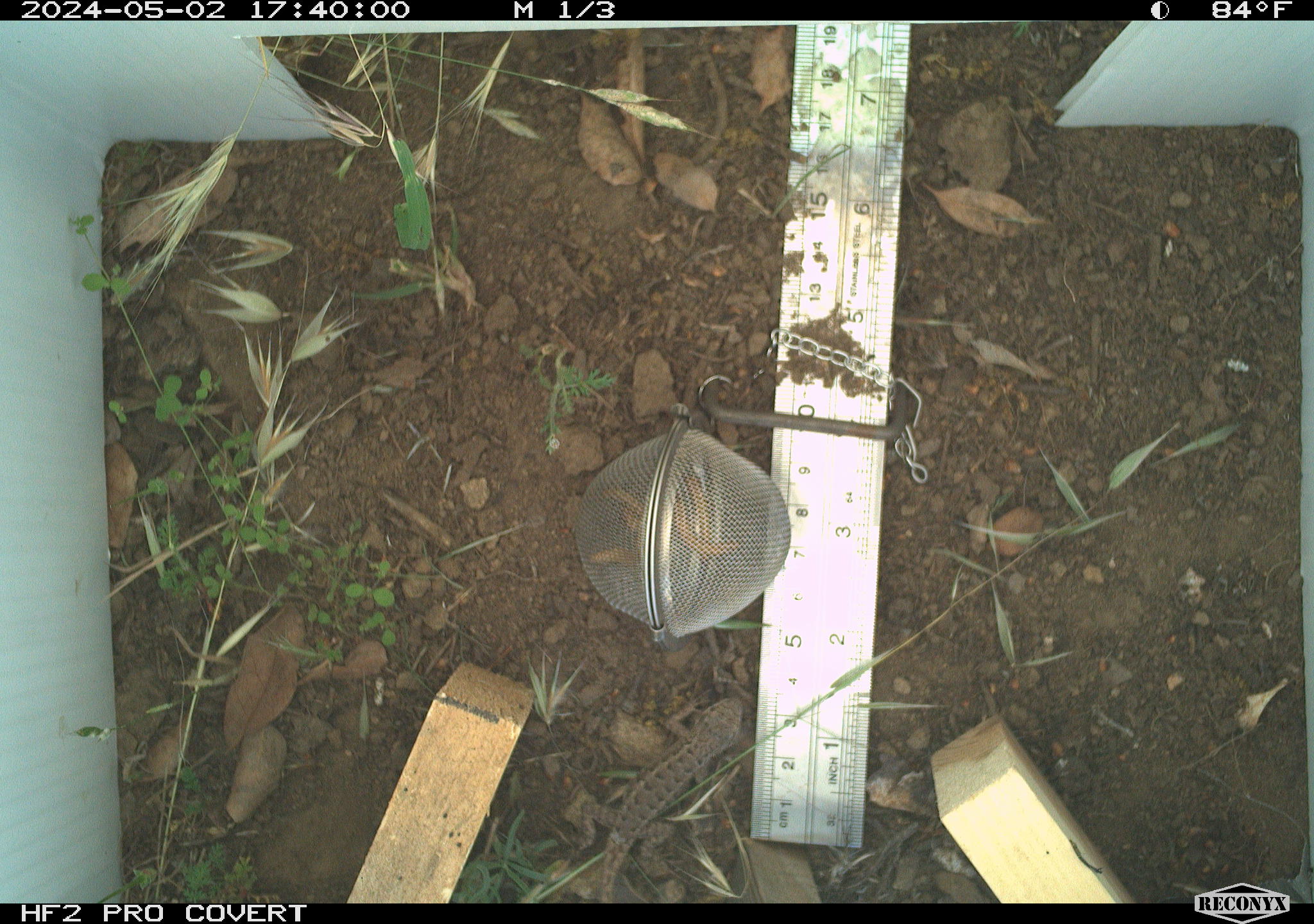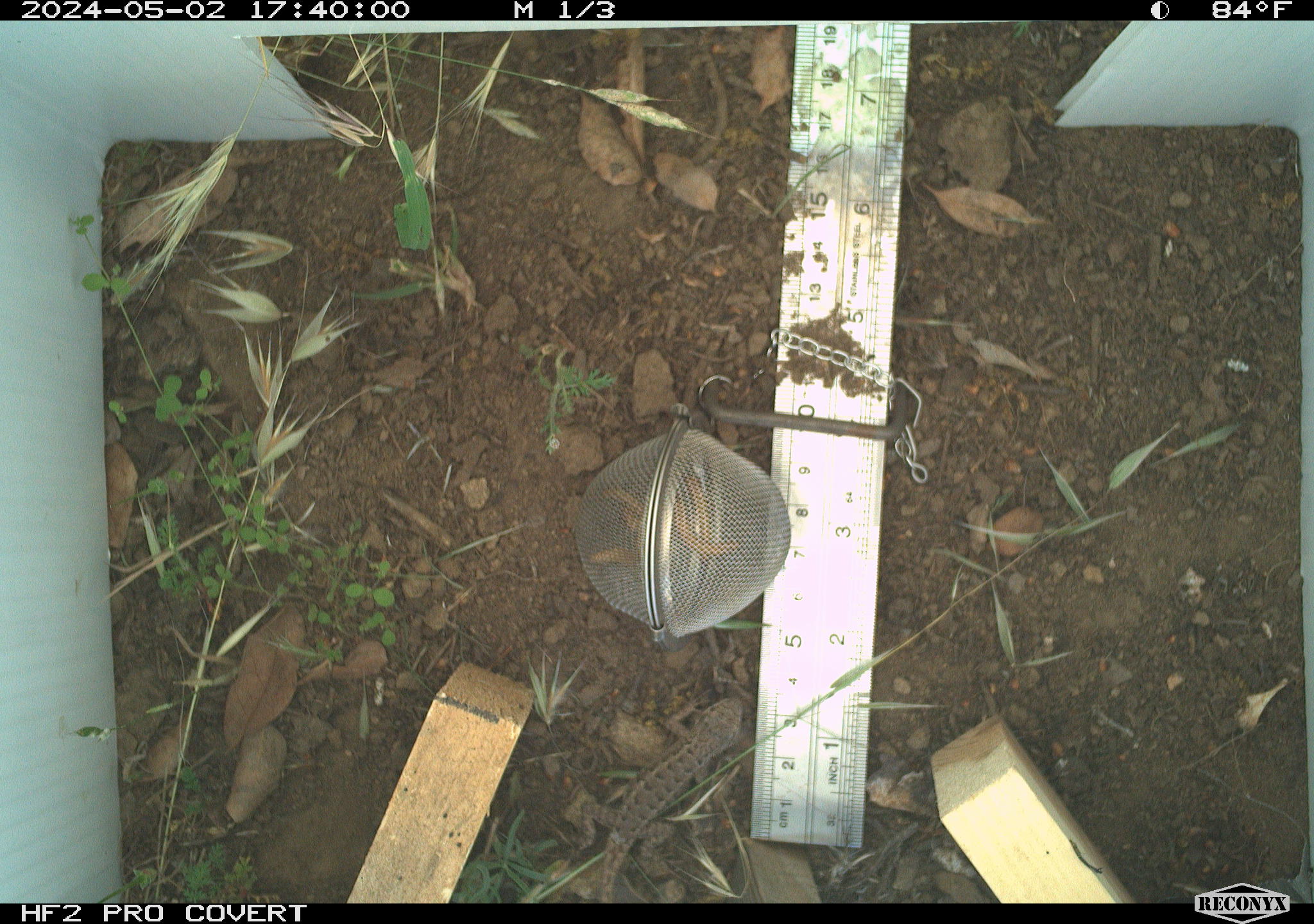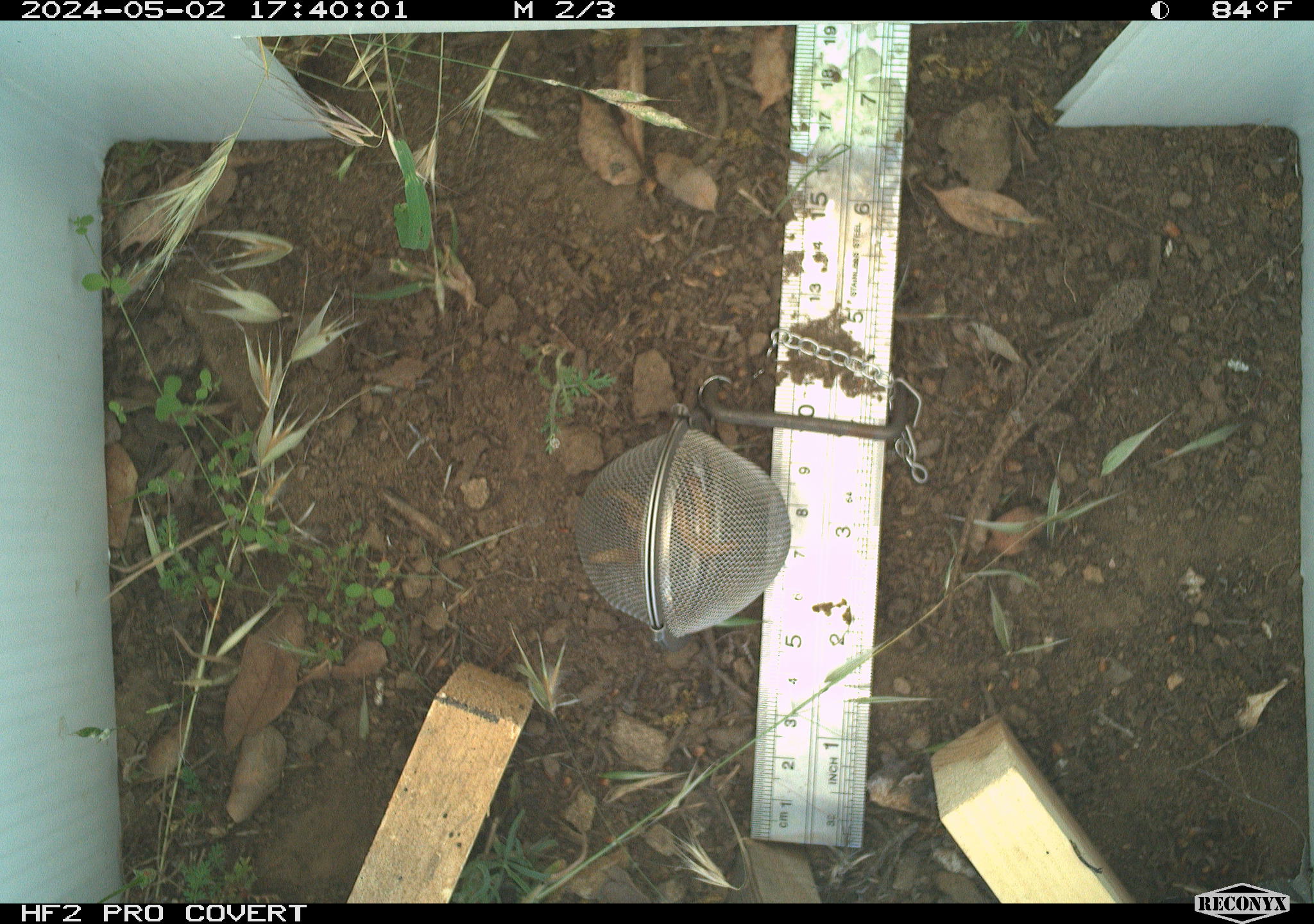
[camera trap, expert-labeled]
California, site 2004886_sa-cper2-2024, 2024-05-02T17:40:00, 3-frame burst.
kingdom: Animalia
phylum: Chordata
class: Reptilia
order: Squamata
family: Phrynosomatidae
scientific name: Phrynosomatidae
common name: north american spiny lizards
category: sceloporus/uta species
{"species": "sceloporus/uta species (north american spiny lizards) (Phrynosomatidae)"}